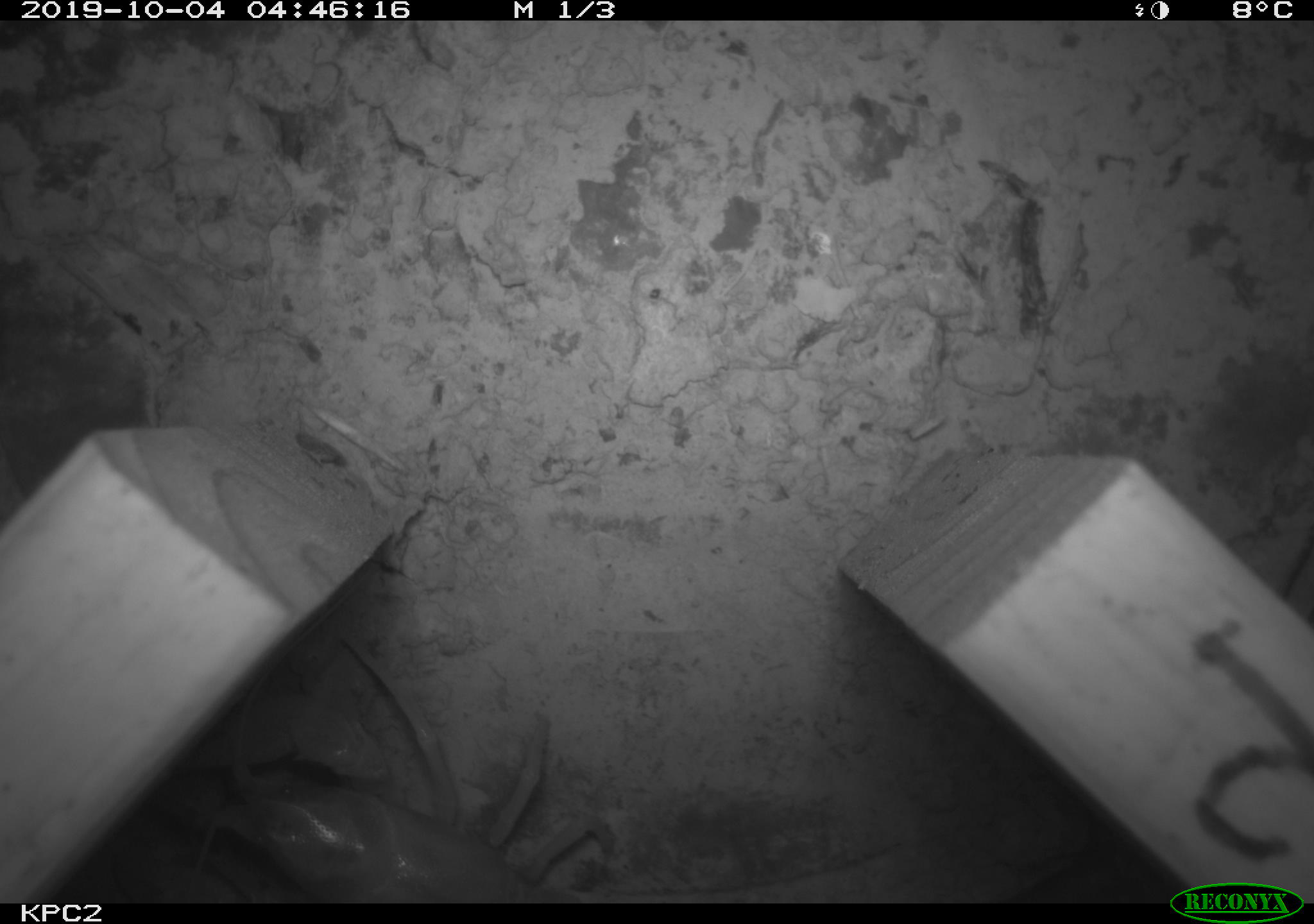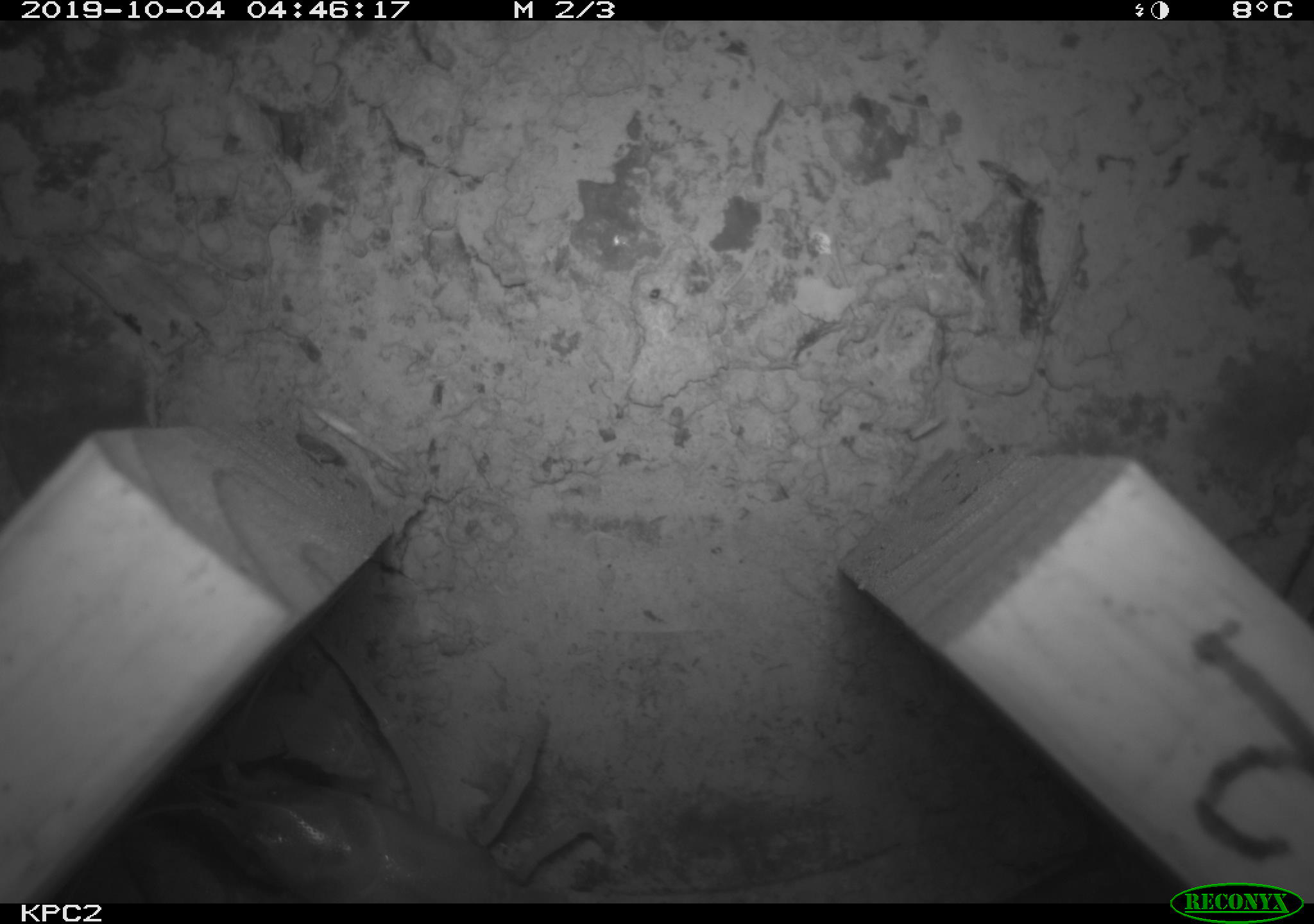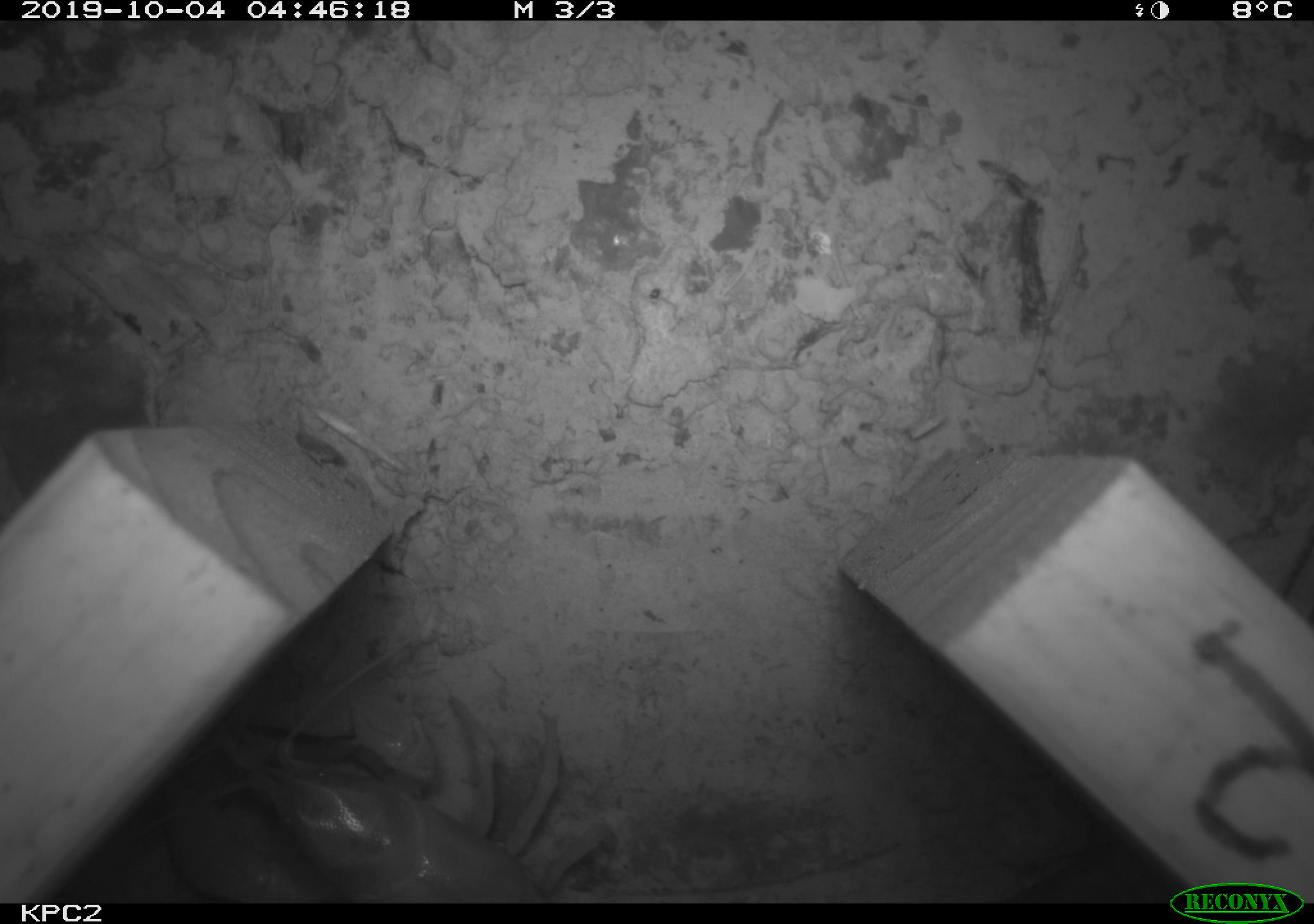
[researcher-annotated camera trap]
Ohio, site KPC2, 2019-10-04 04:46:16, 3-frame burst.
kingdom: Animalia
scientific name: Animalia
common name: animal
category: invertebrate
Invertebrate (animal) (Animalia).